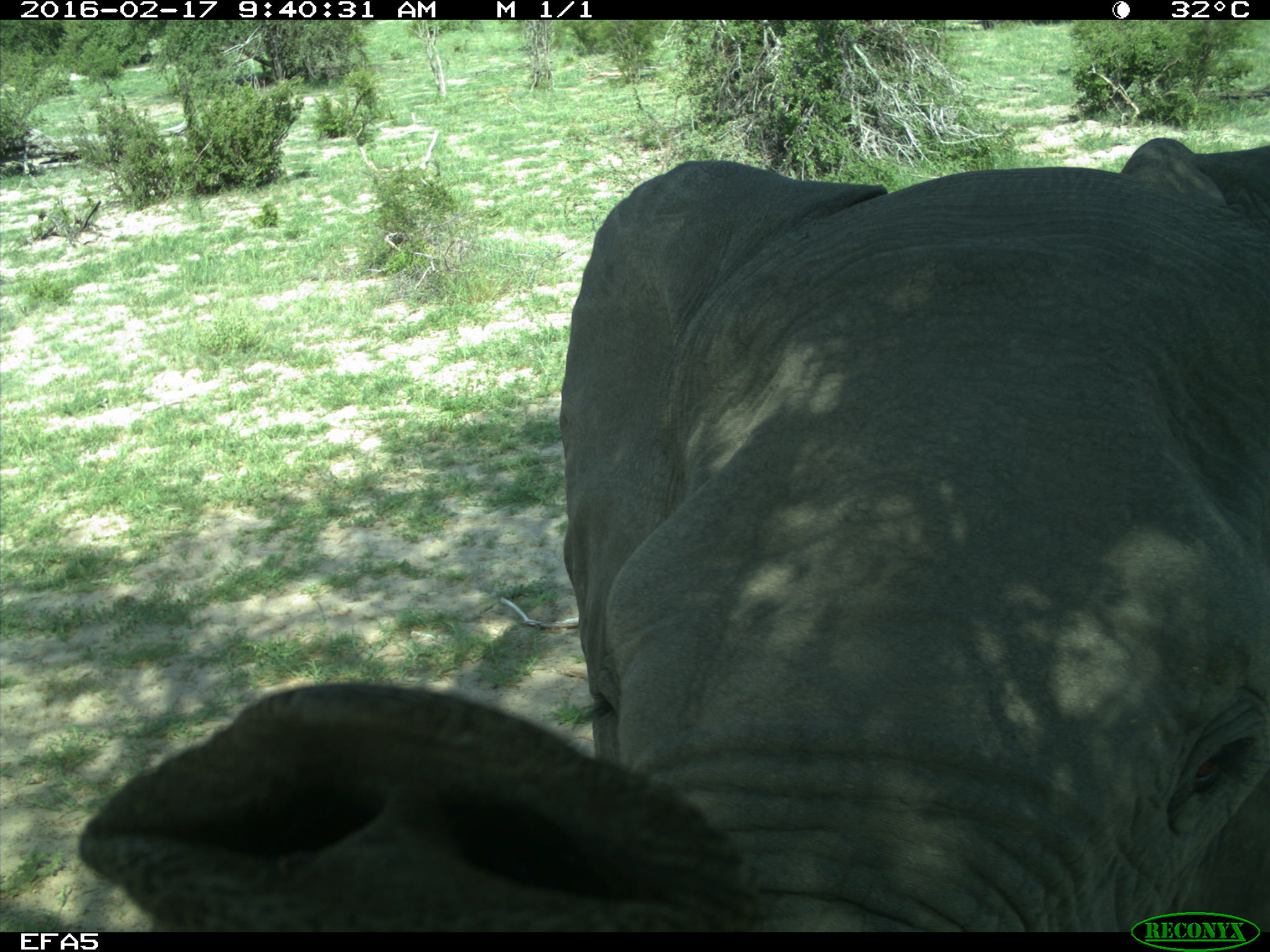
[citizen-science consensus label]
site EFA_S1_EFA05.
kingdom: Animalia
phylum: Chordata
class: Mammalia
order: Proboscidea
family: Elephantidae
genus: Loxodonta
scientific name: Loxodonta africana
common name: african bush elephant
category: elephant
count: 1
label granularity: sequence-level